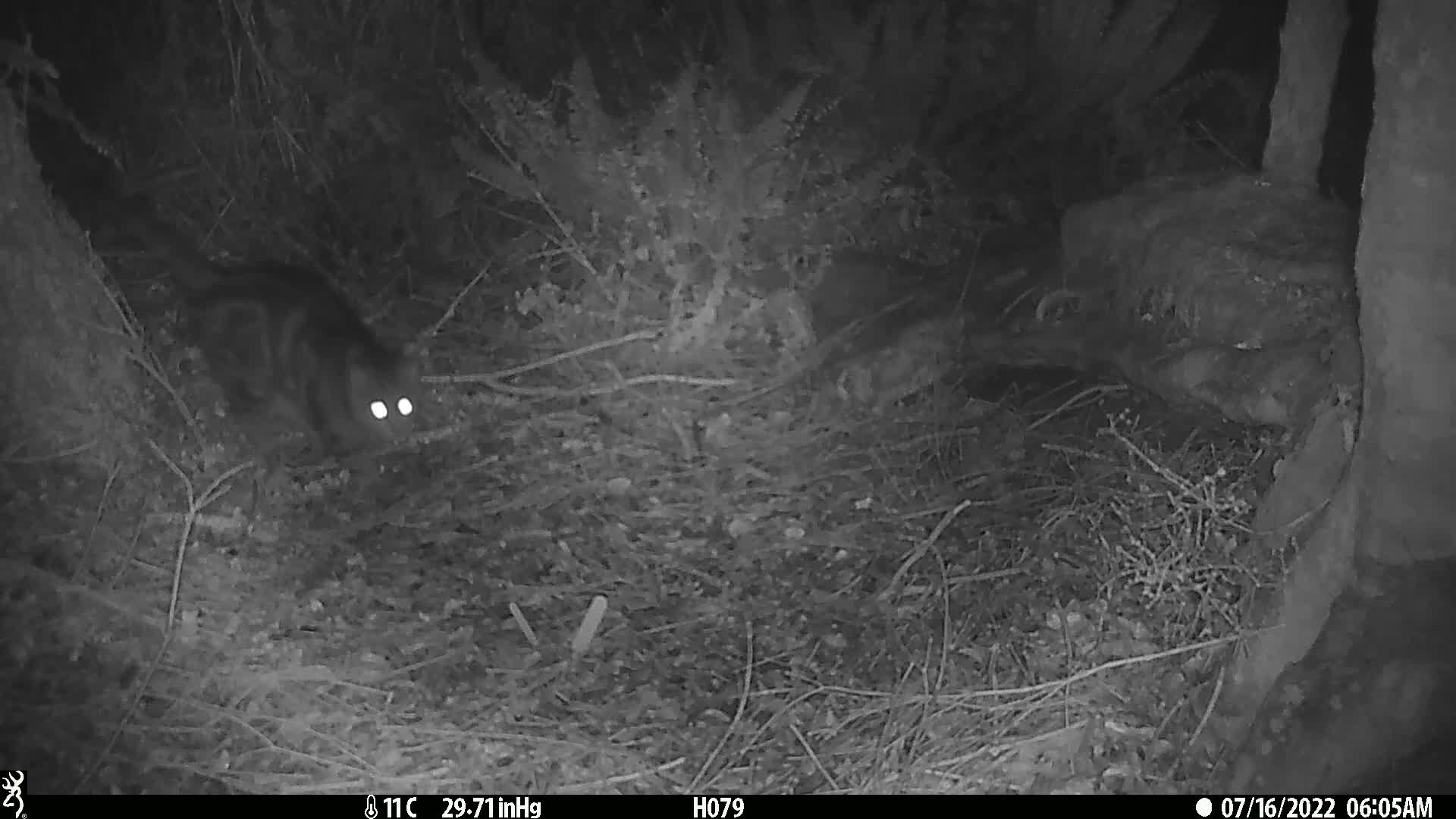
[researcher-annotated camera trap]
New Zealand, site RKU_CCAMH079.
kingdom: Animalia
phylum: Chordata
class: Mammalia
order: Carnivora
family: Felidae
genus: Felis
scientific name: Felis catus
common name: domestic cat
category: cat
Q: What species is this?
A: Cat (domestic cat) (Felis catus).